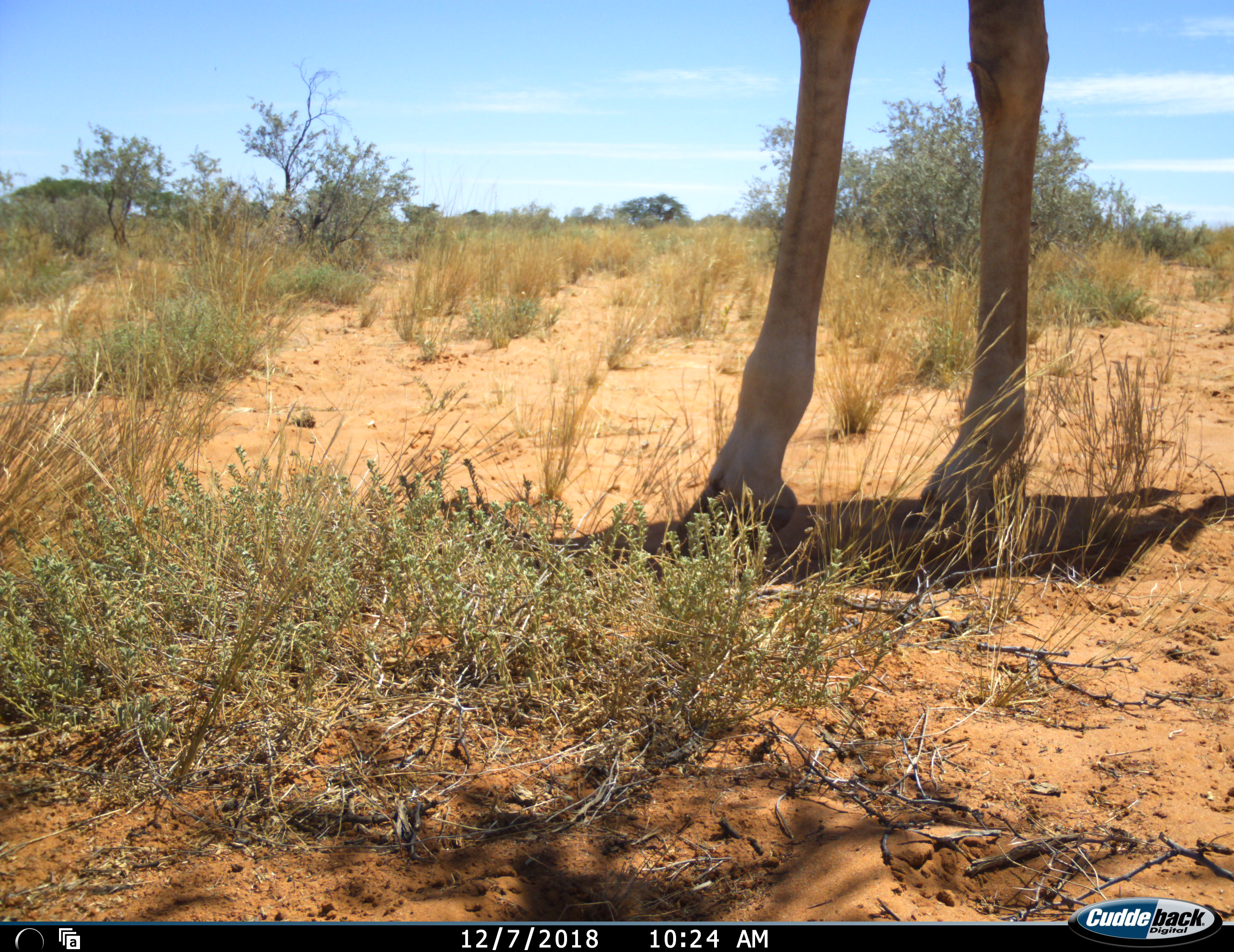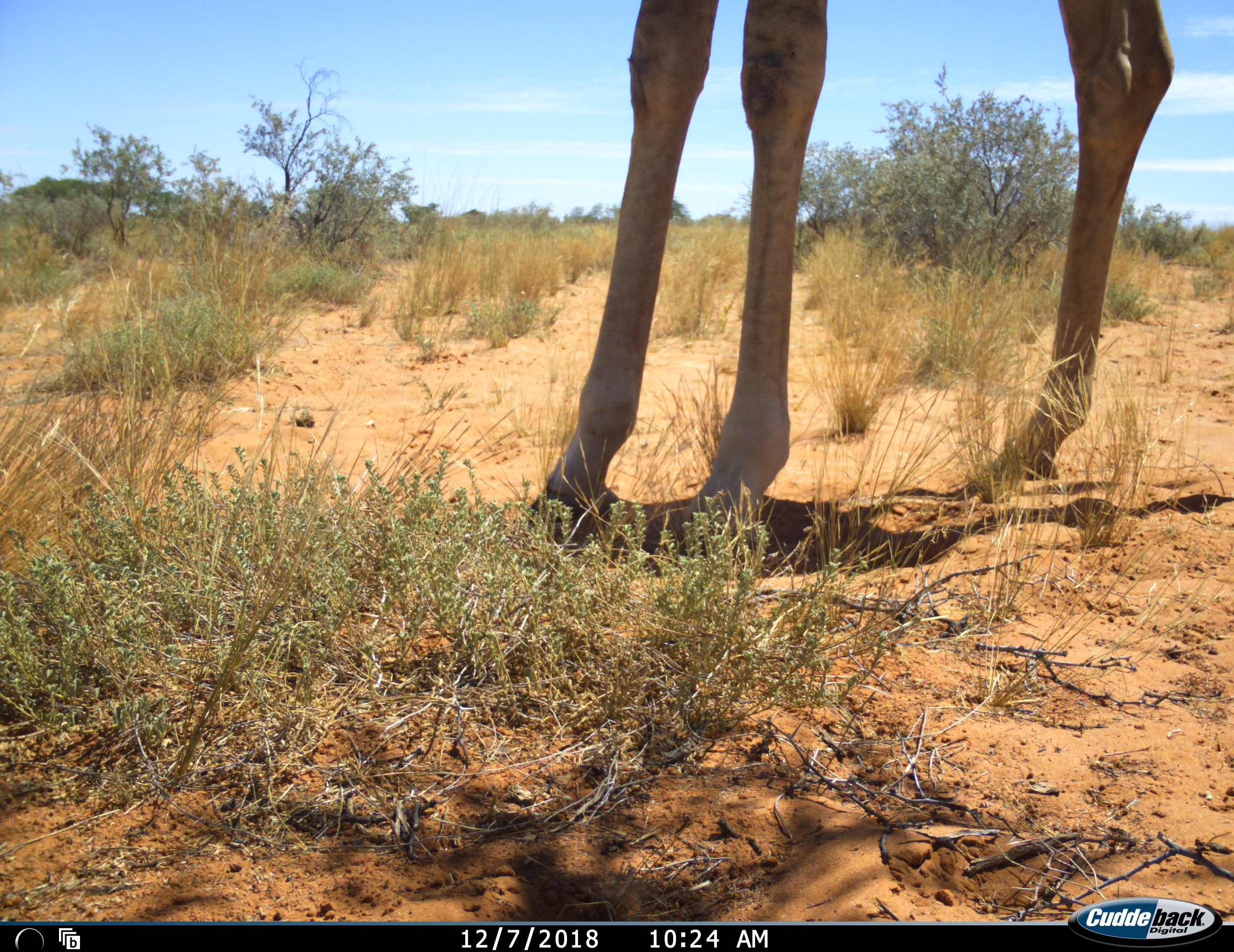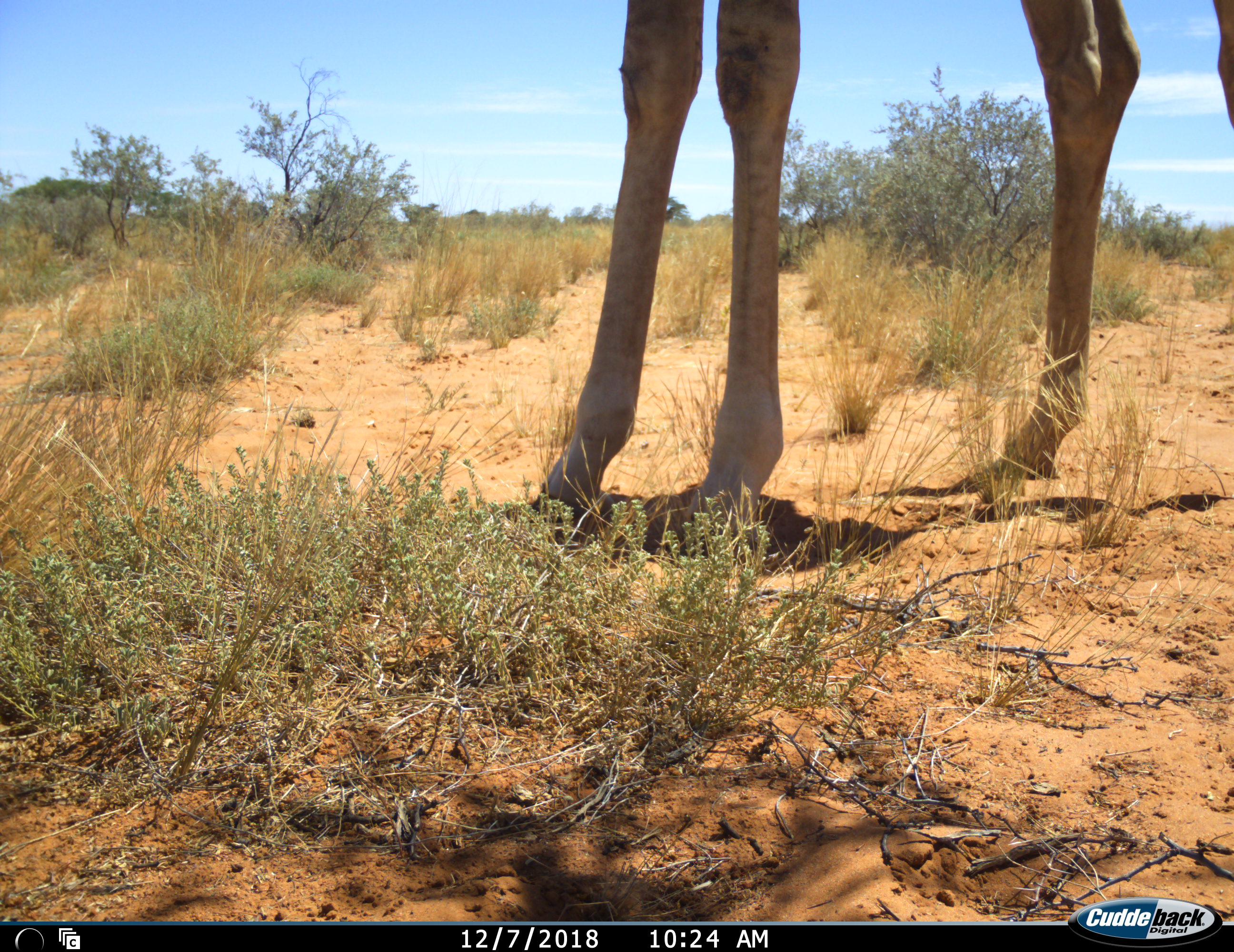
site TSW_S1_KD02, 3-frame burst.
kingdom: Animalia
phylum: Chordata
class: Mammalia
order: Artiodactyla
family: Giraffidae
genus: Giraffa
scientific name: Giraffa camelopardalis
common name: giraffe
Giraffe (Giraffa camelopardalis), count 1. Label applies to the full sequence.